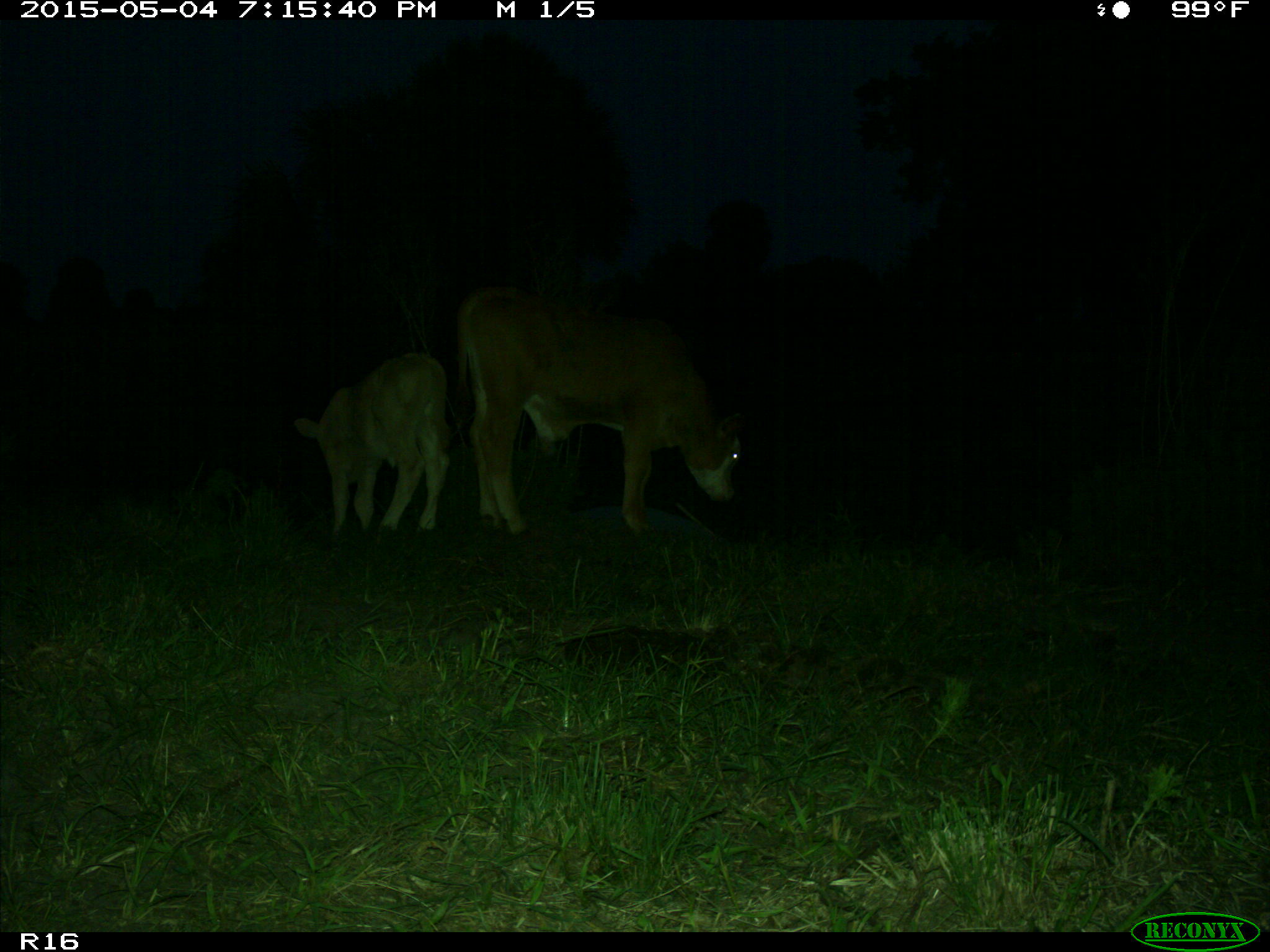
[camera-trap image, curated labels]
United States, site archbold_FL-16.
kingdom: Animalia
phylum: Chordata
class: Mammalia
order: Artiodactyla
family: Bovidae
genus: Bos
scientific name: Bos taurus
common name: domestic cow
Bos taurus (domestic cow).